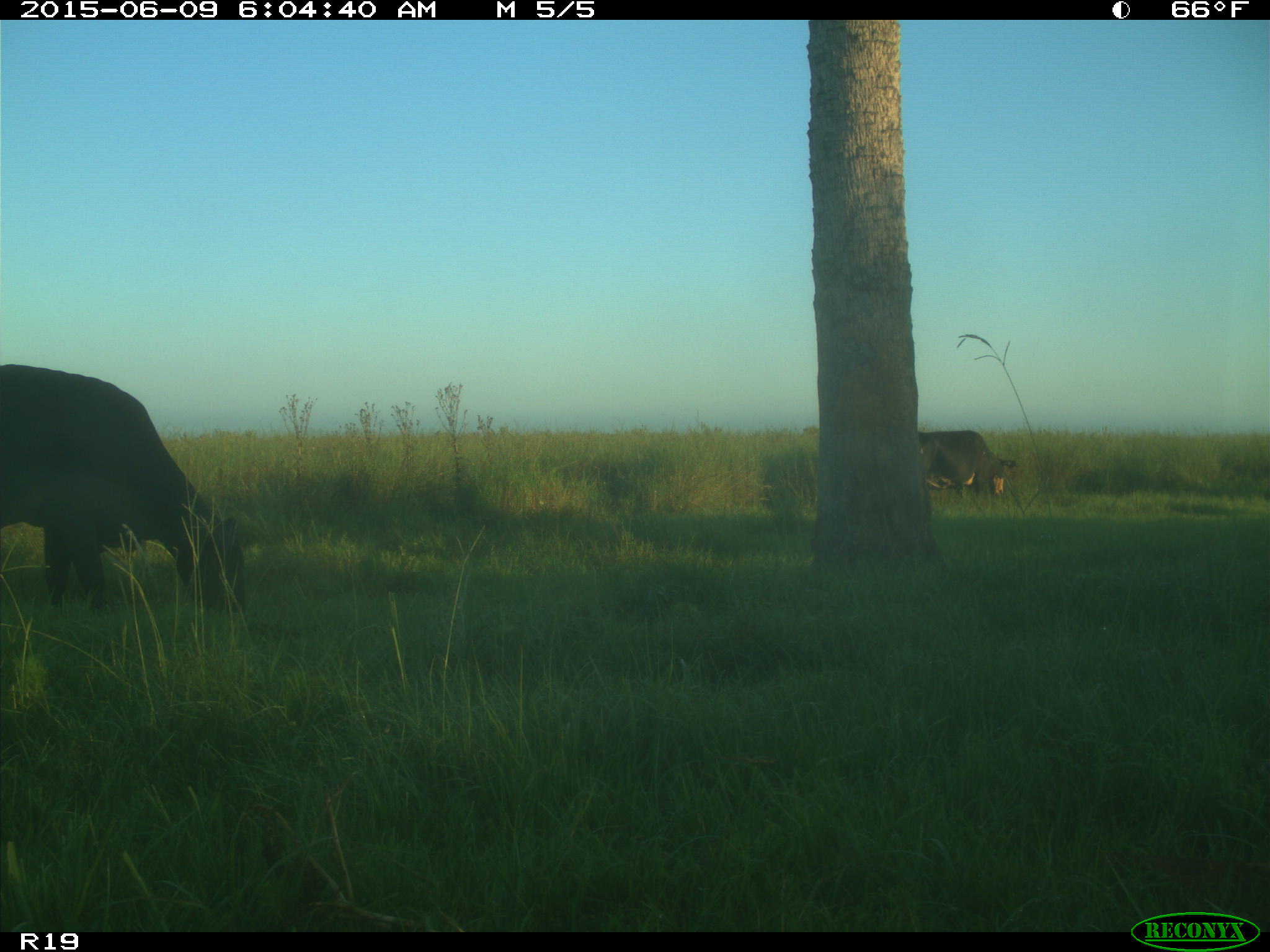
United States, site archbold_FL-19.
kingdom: Animalia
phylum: Chordata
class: Mammalia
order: Artiodactyla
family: Bovidae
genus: Bos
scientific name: Bos taurus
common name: domestic cow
Bos taurus (domestic cow).